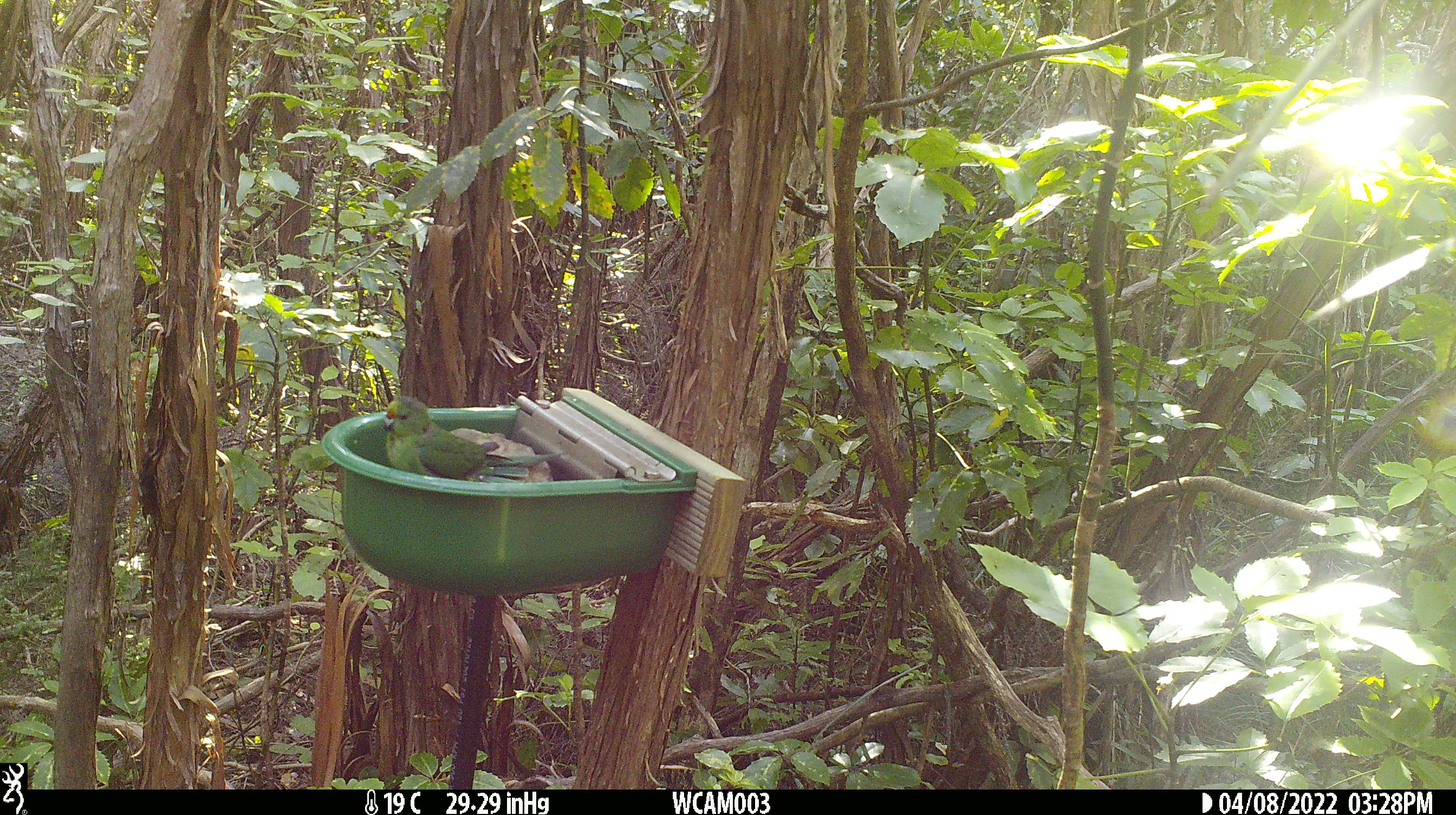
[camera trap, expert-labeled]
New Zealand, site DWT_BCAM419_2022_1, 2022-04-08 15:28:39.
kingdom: Animalia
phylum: Chordata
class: Aves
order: Psittaciformes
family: Psittaculidae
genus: Cyanoramphus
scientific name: Cyanoramphus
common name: parakeet